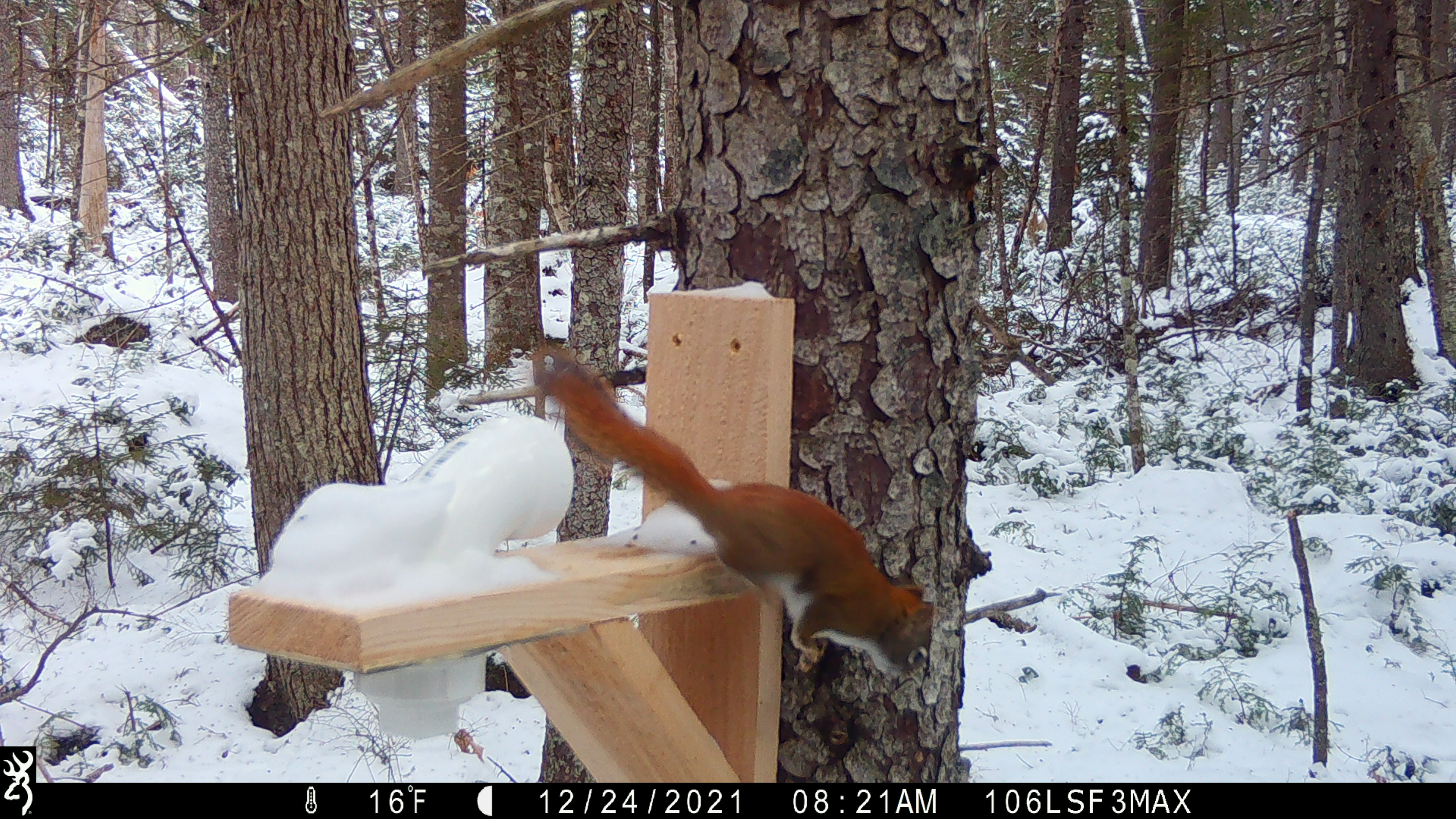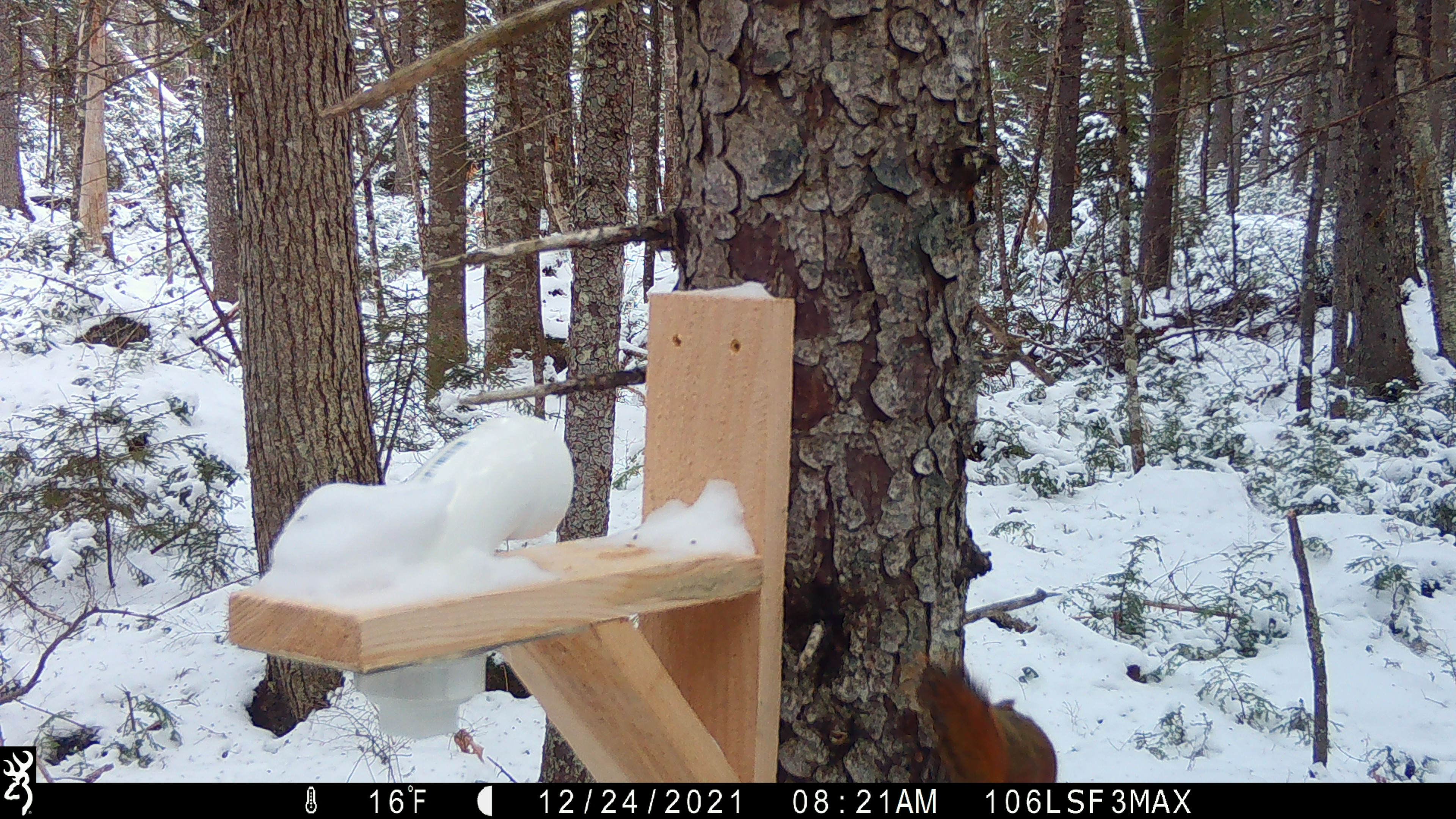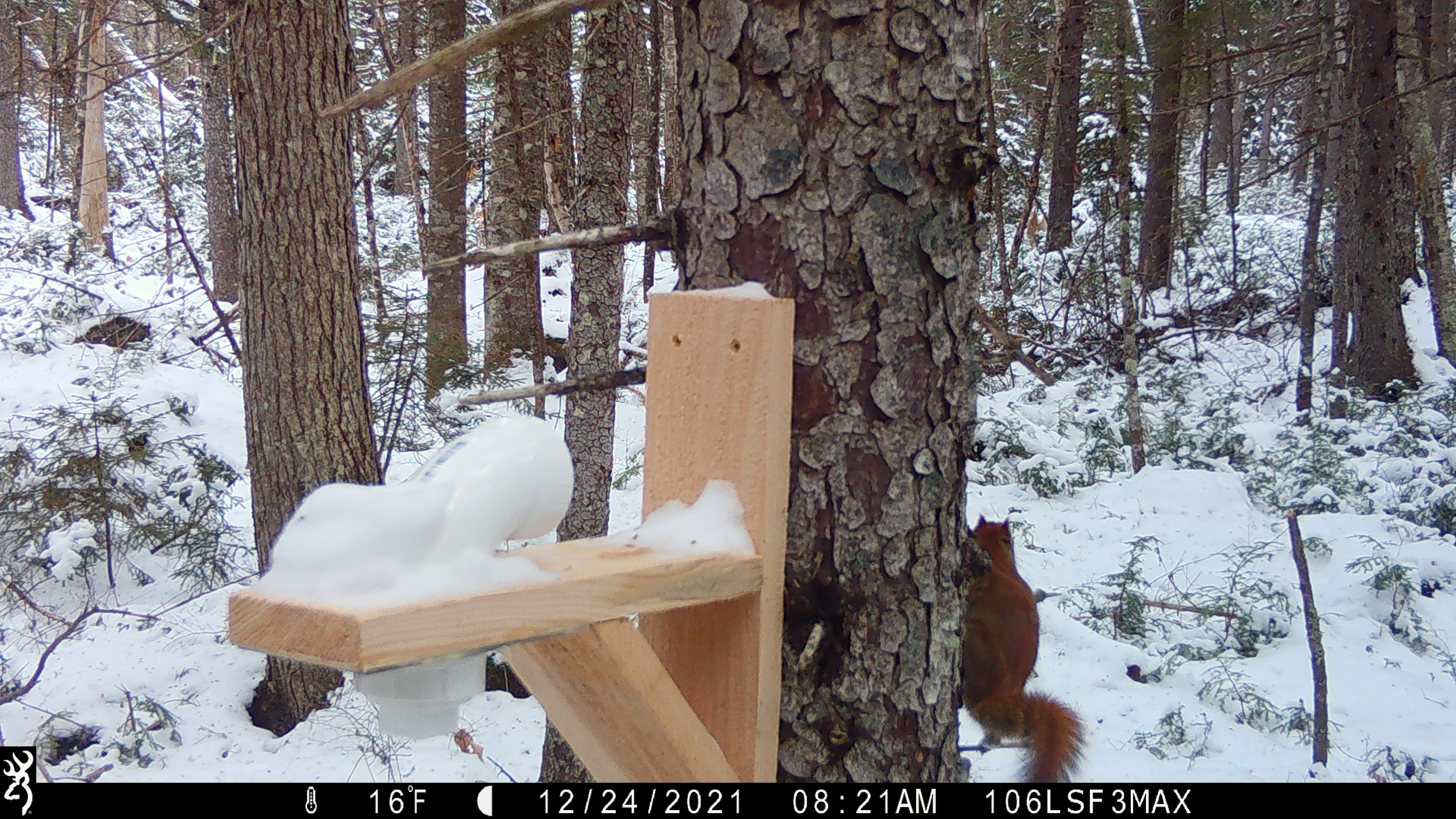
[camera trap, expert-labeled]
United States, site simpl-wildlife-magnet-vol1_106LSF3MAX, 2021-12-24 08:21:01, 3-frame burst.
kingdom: Animalia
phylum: Chordata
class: Mammalia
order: Rodentia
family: Sciuridae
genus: Tamiasciurus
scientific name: Tamiasciurus hudsonicus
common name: red squirrel